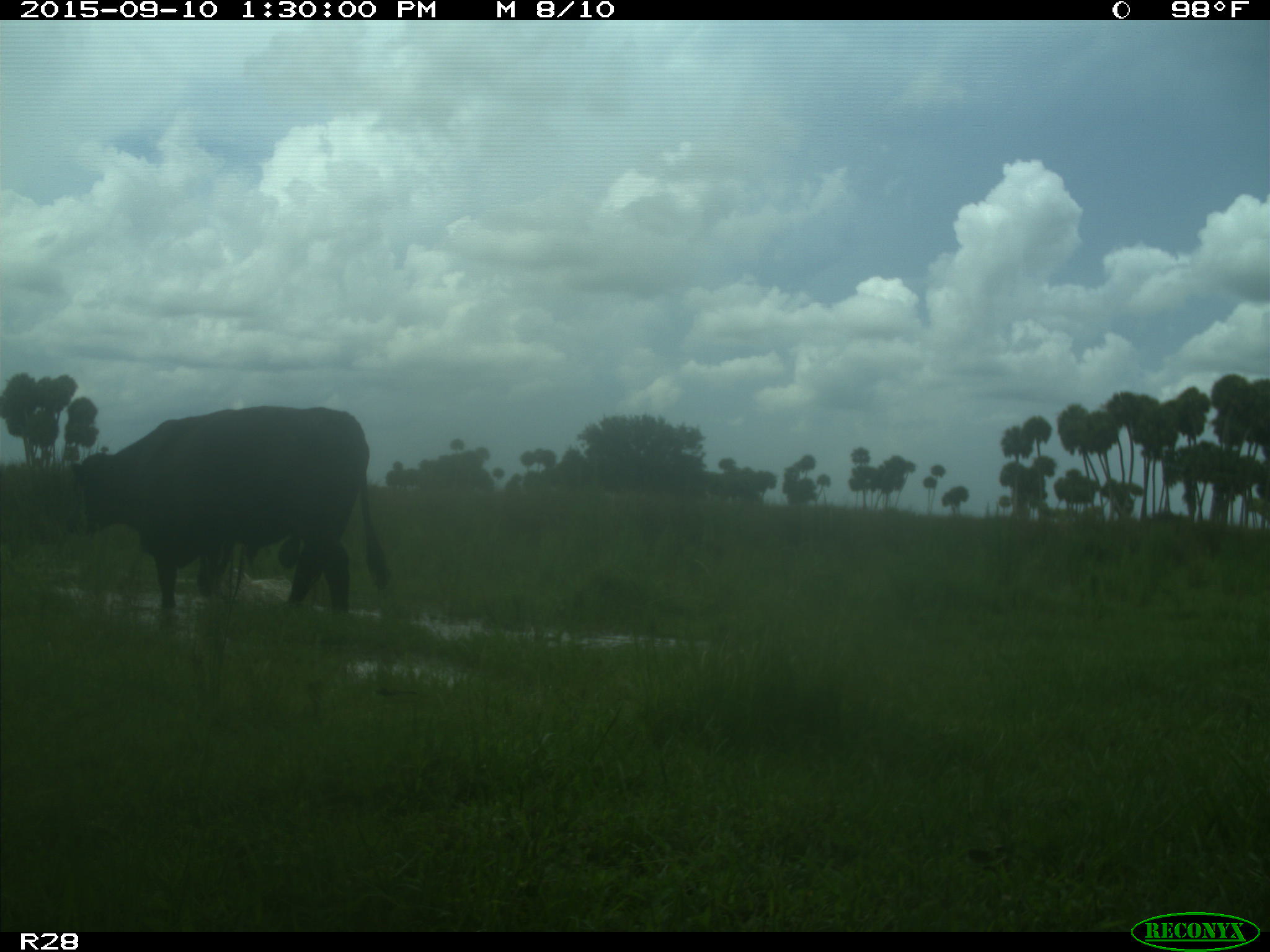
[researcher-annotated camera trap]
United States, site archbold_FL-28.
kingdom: Animalia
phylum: Chordata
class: Mammalia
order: Artiodactyla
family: Bovidae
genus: Bos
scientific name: Bos taurus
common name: domestic cow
Bos taurus (domestic cow).